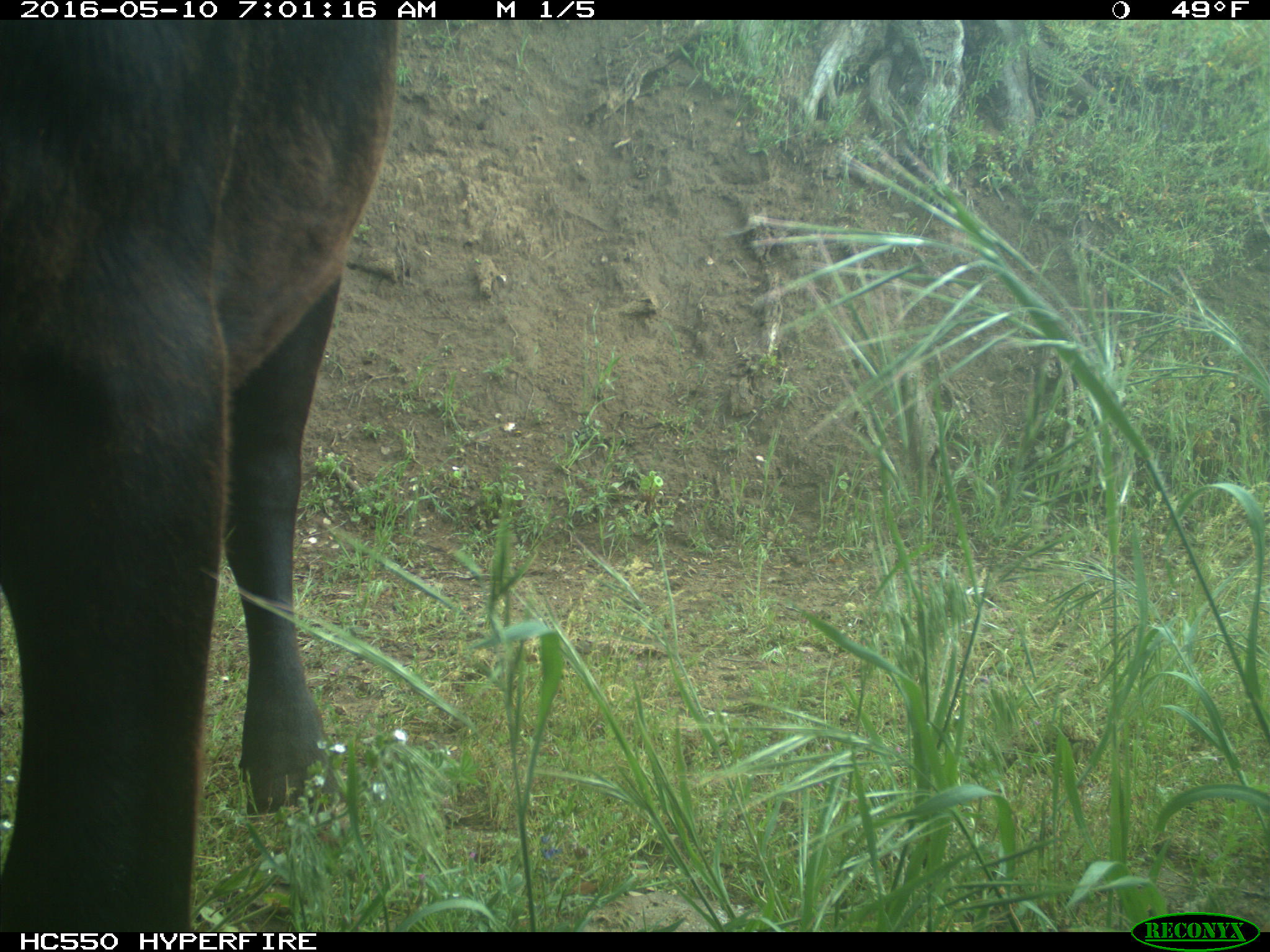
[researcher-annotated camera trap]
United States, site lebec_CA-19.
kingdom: Animalia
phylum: Chordata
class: Mammalia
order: Artiodactyla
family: Bovidae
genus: Bos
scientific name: Bos taurus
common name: domestic cow